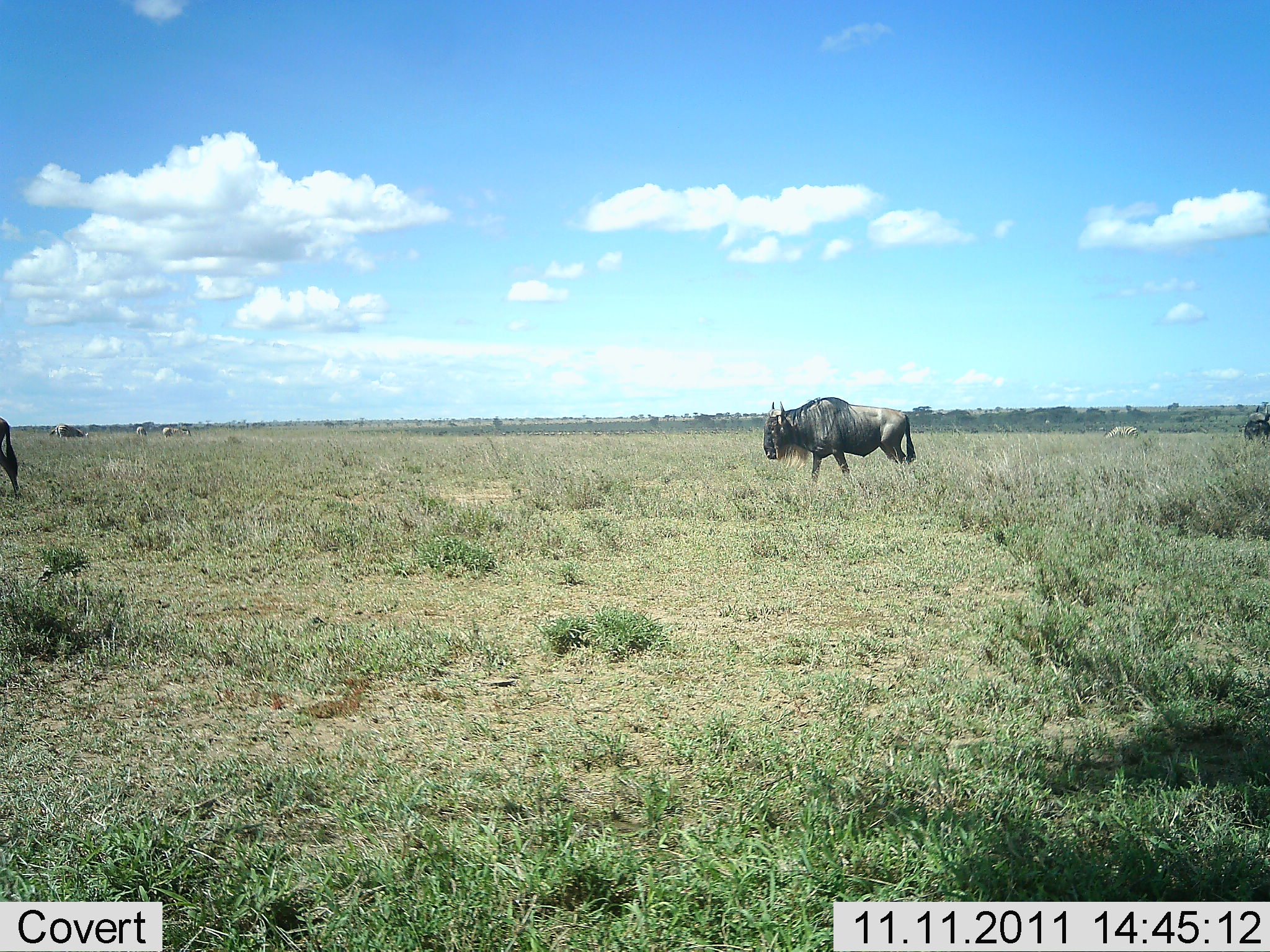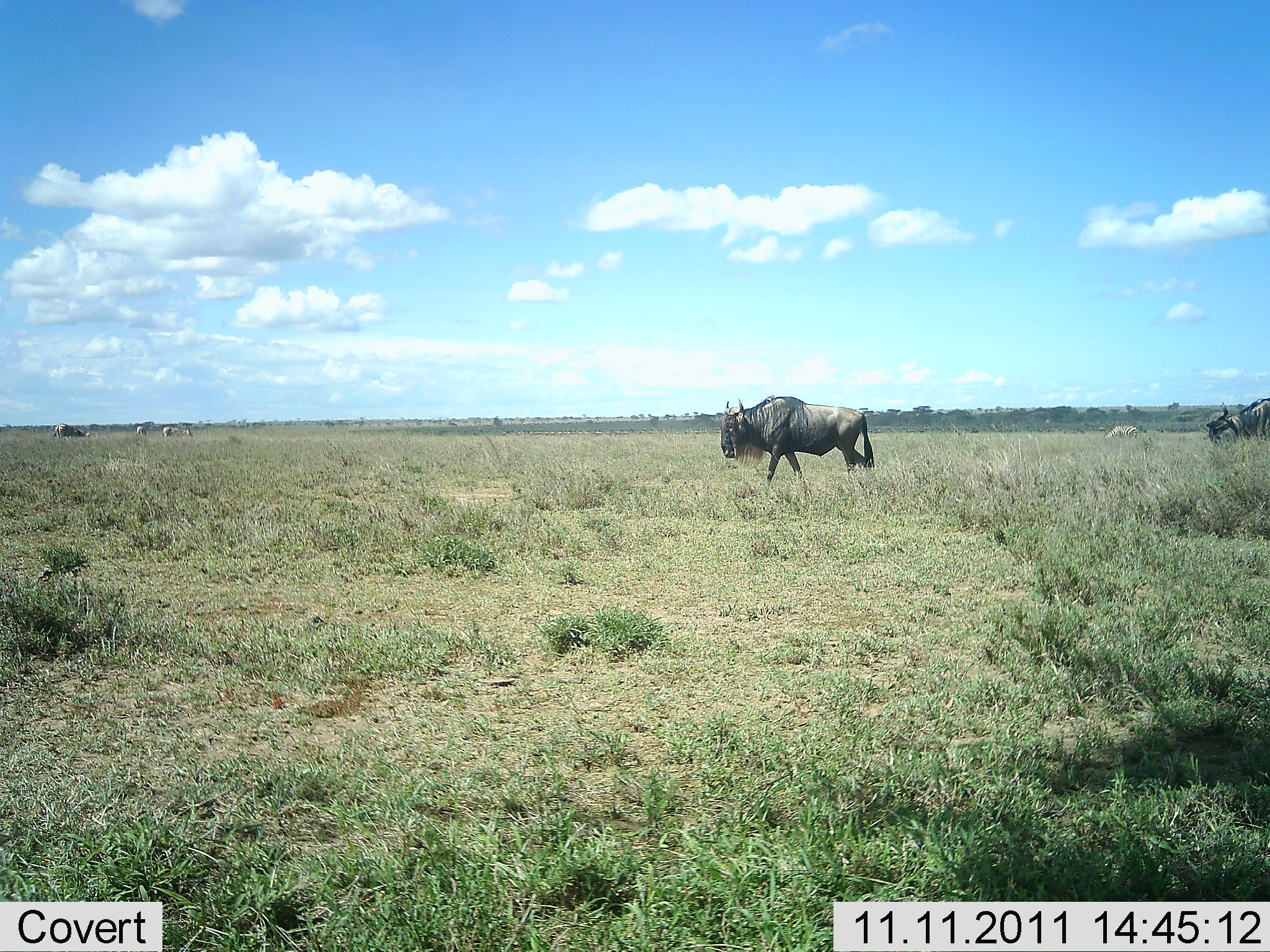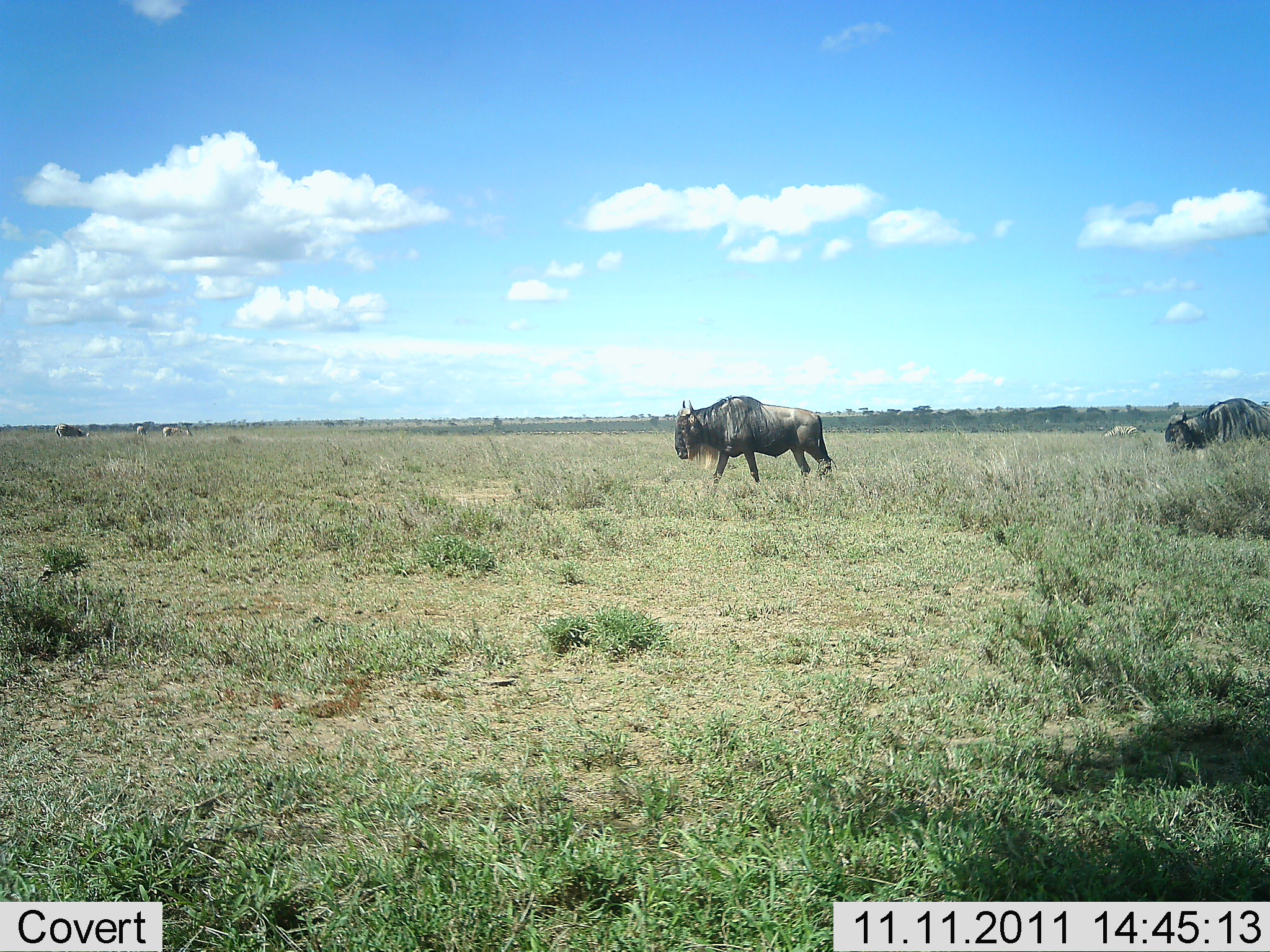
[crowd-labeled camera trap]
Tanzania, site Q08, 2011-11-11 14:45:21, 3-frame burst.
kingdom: Animalia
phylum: Chordata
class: Mammalia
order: Artiodactyla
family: Bovidae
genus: Connochaetes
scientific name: Connochaetes taurinus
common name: blue wildebeest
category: wildebeest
Wildebeest (blue wildebeest) (Connochaetes taurinus), count 3. Behavior (volunteer vote fractions): standing 7%, resting 0%, moving 100%, interacting 0%. Young present (vote fraction): 0%. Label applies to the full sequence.